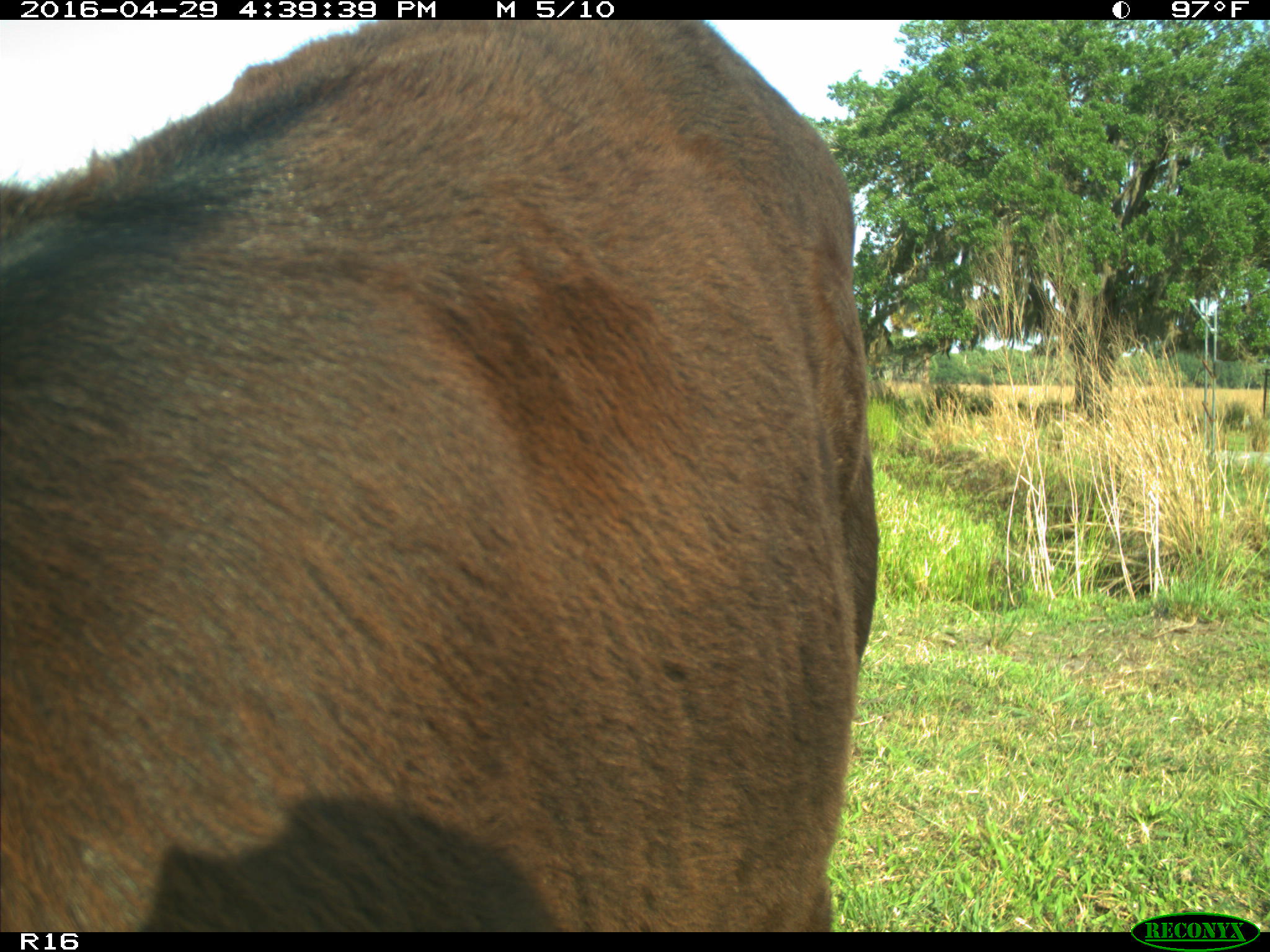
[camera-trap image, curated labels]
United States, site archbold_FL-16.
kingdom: Animalia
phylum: Chordata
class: Mammalia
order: Artiodactyla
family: Bovidae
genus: Bos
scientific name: Bos taurus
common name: domestic cow